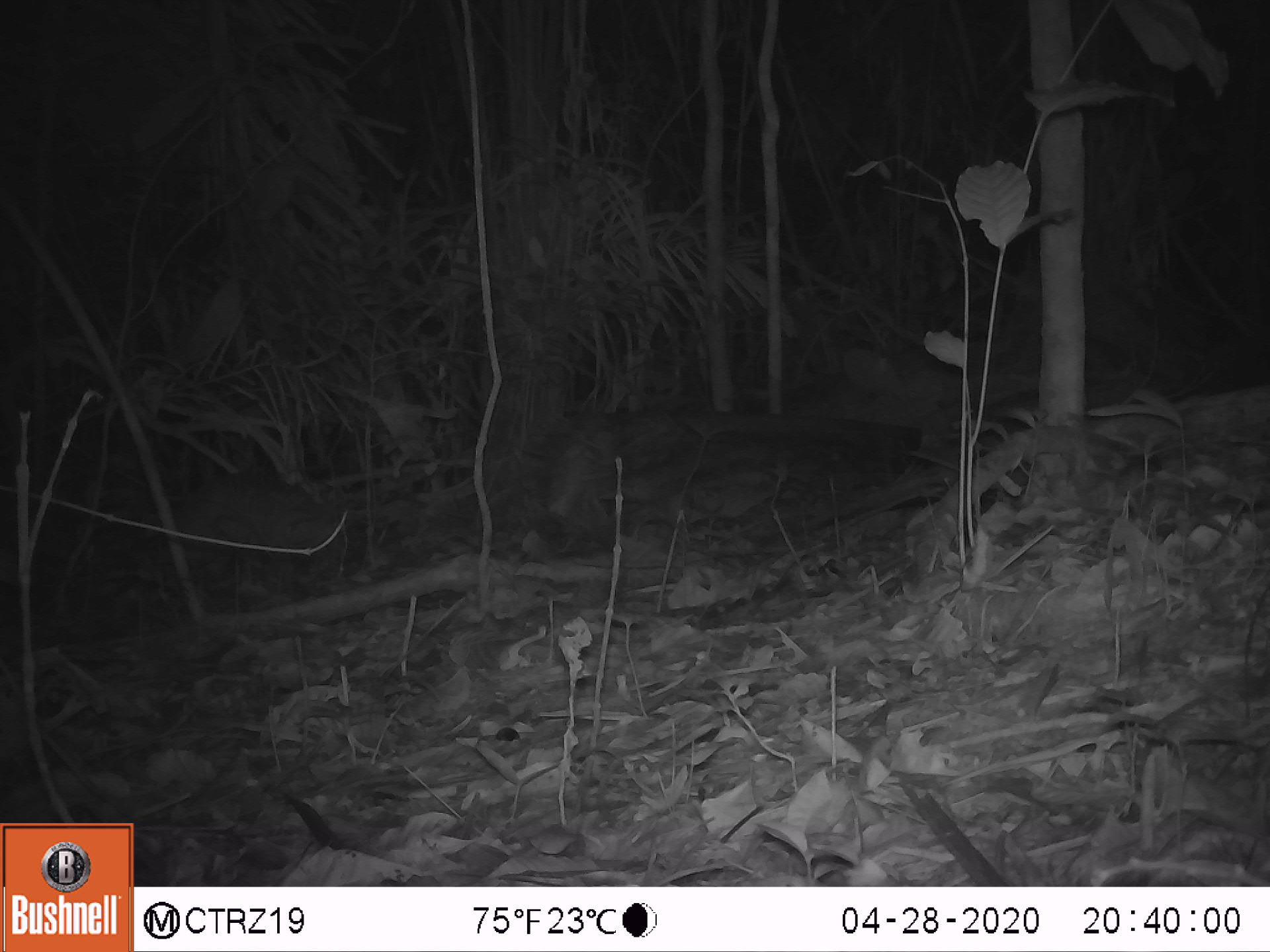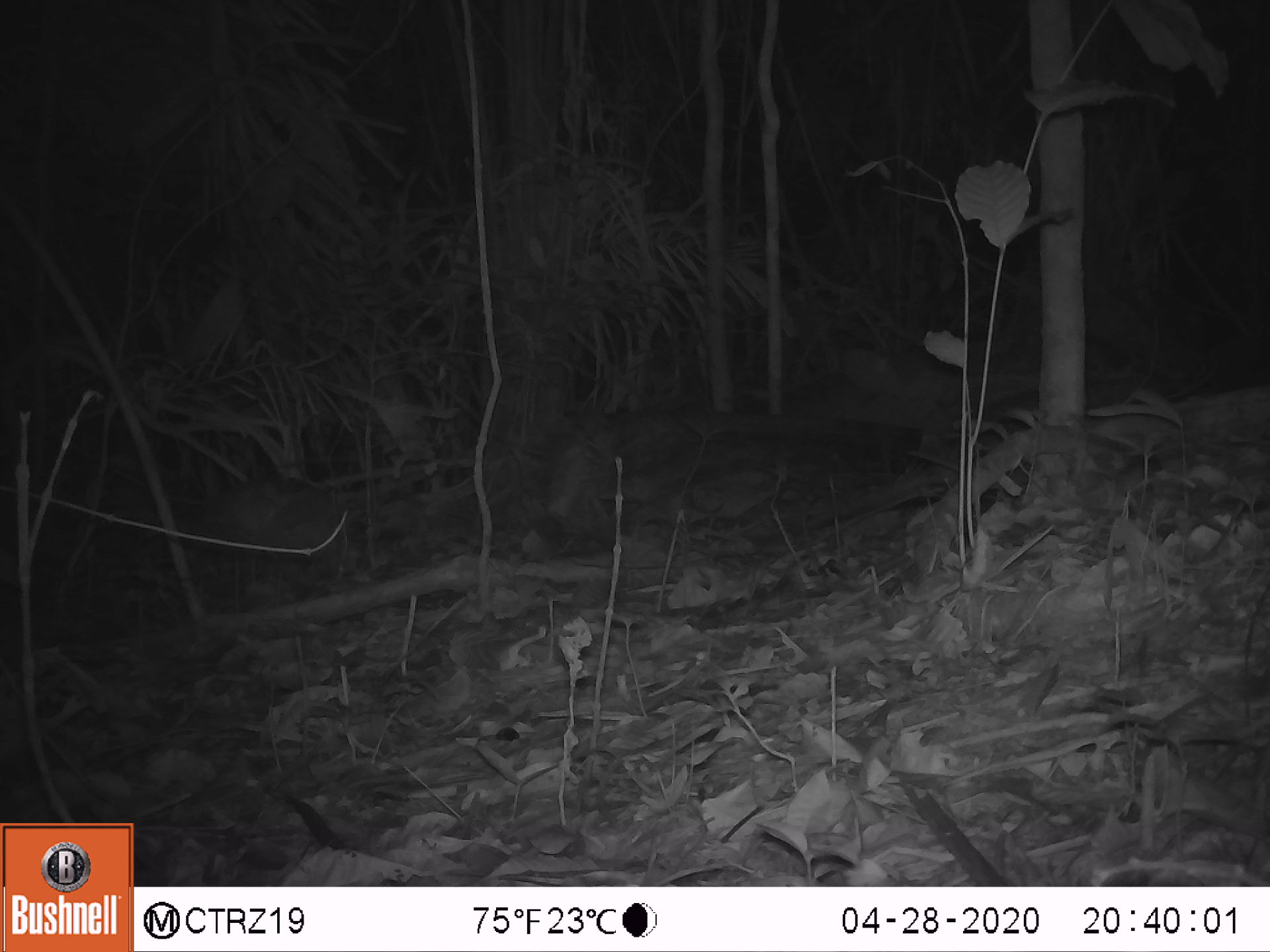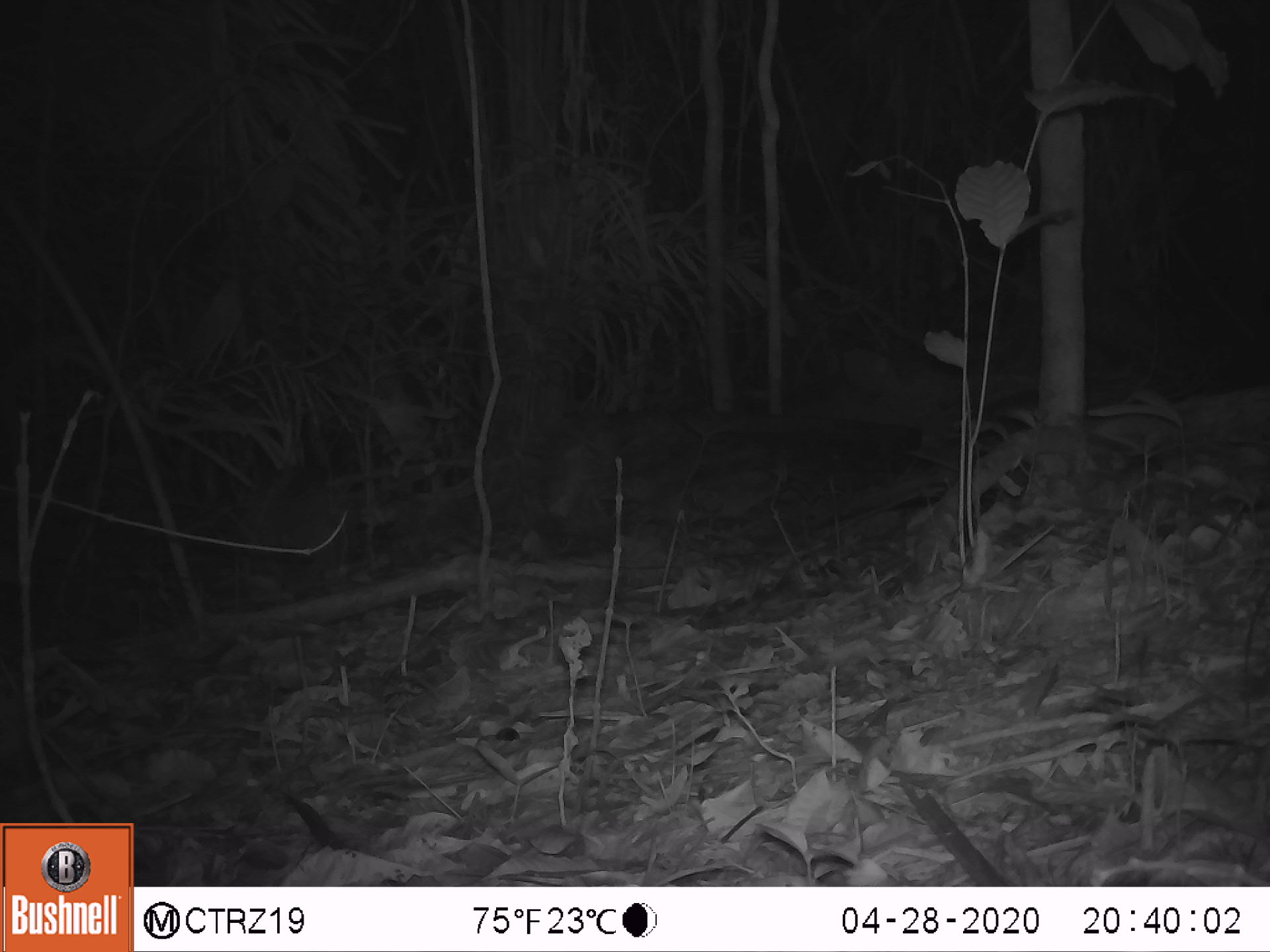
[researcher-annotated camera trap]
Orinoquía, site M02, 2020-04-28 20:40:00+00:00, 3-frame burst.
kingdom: Animalia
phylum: Chordata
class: Mammalia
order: Cingulata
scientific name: Cingulata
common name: armadillo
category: unknown armadillo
Unknown armadillo (armadillo) (Cingulata).